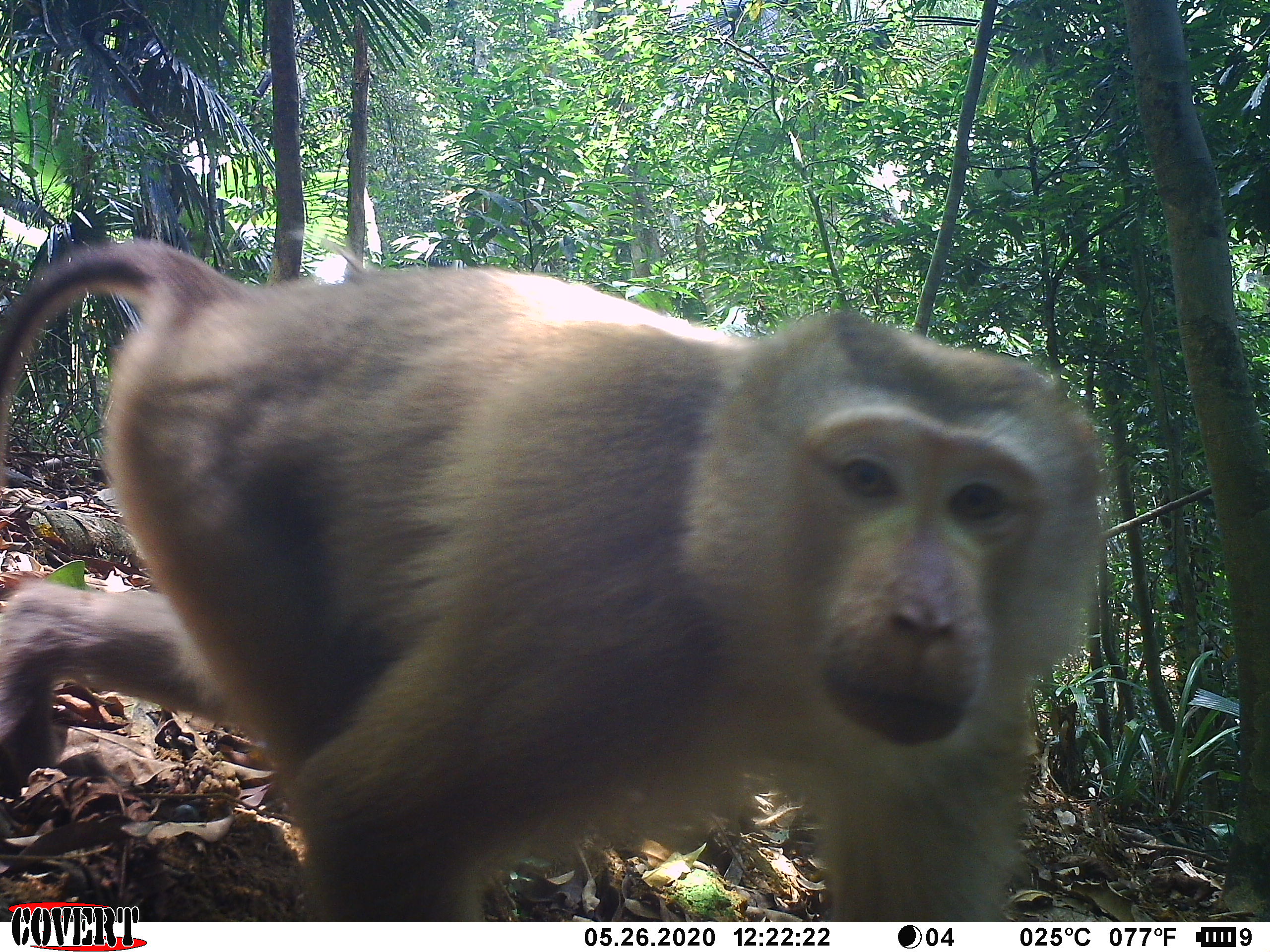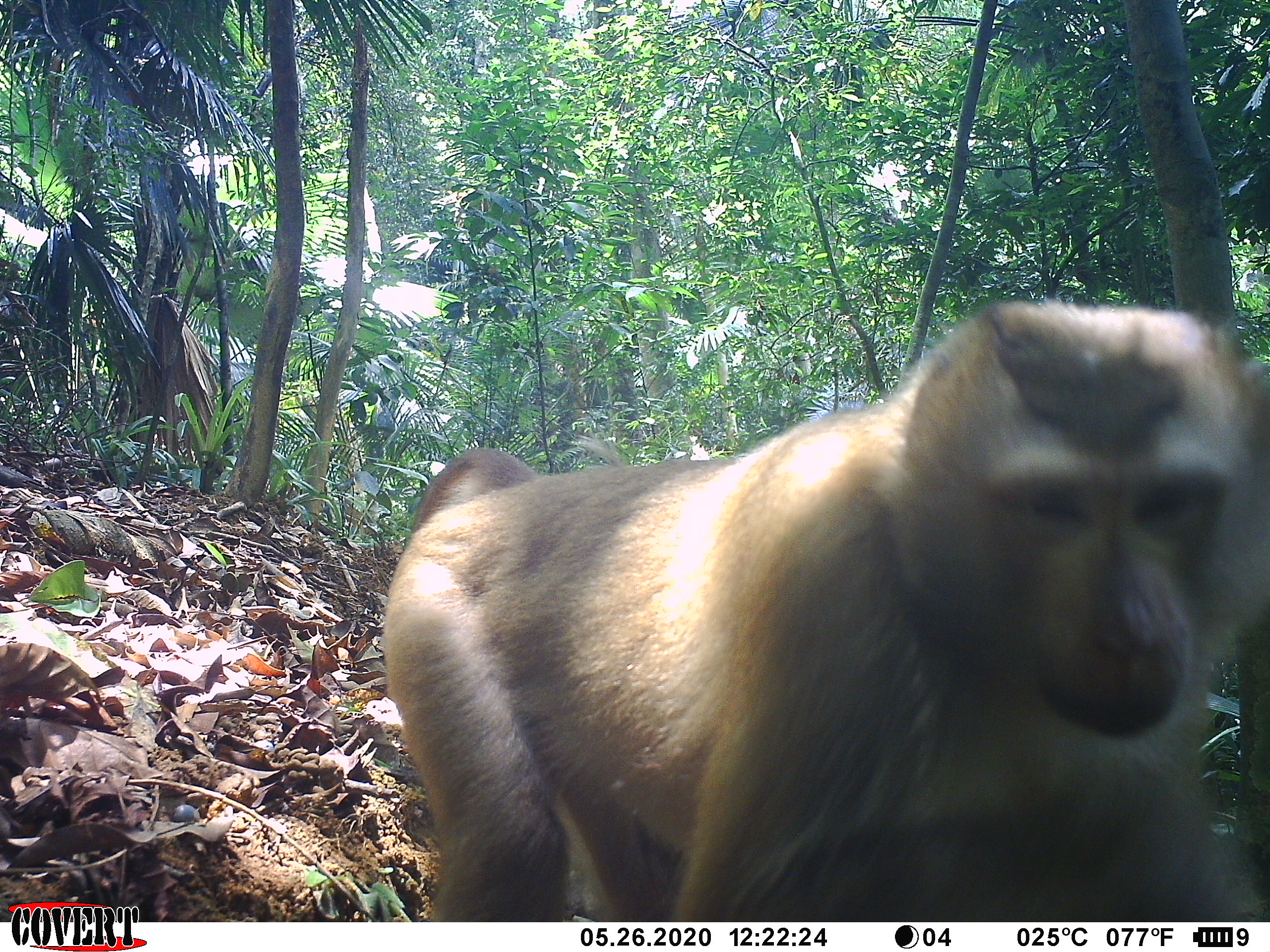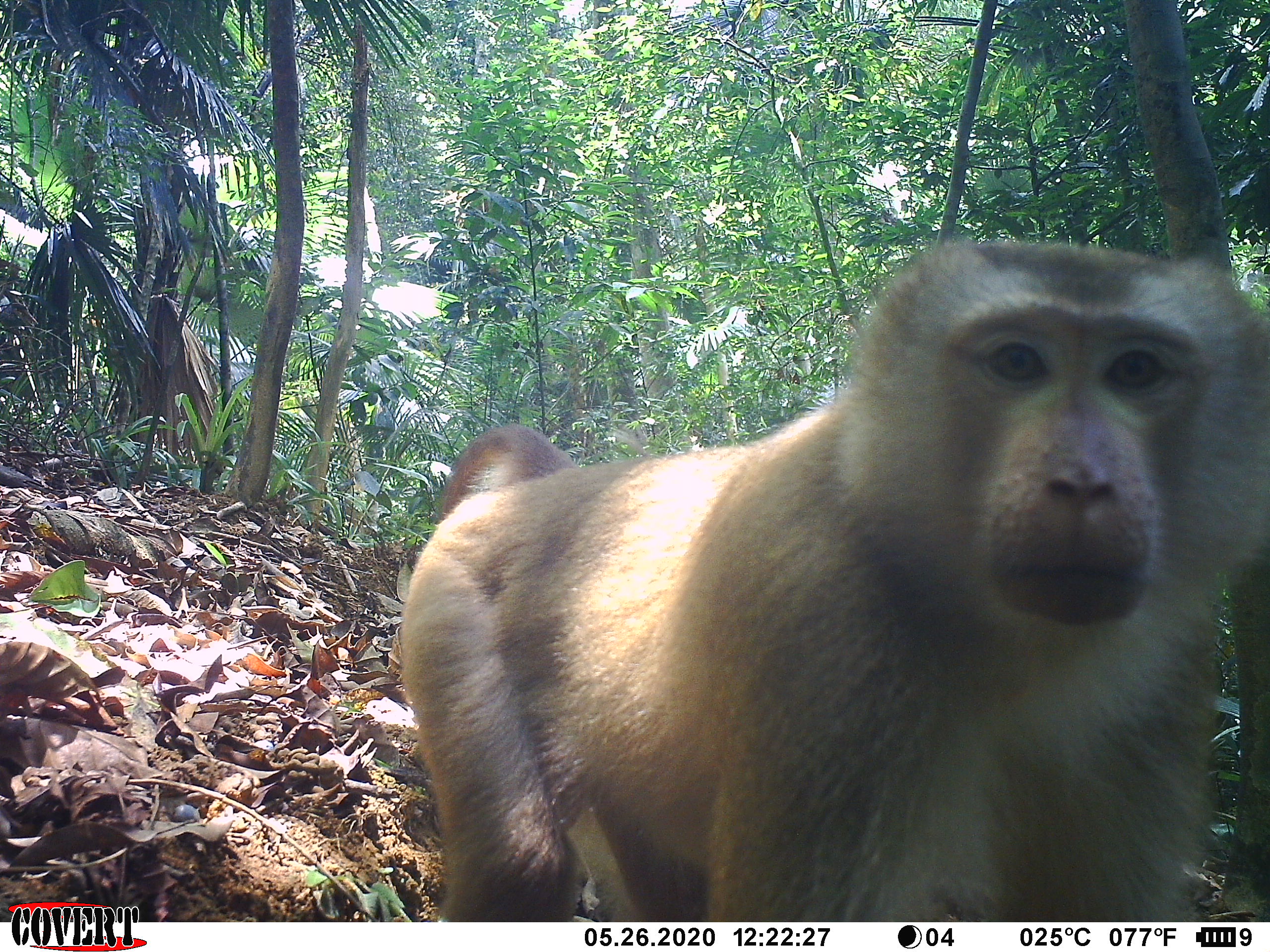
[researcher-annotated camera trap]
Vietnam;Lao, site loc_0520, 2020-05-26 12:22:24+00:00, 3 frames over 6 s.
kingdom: Animalia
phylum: Chordata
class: Mammalia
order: Primates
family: Cercopithecidae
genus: Macaca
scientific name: Macaca nemestrina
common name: pig-tailed macaque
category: pig tailed macaque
Pig tailed macaque (pig-tailed macaque) (Macaca nemestrina). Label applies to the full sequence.